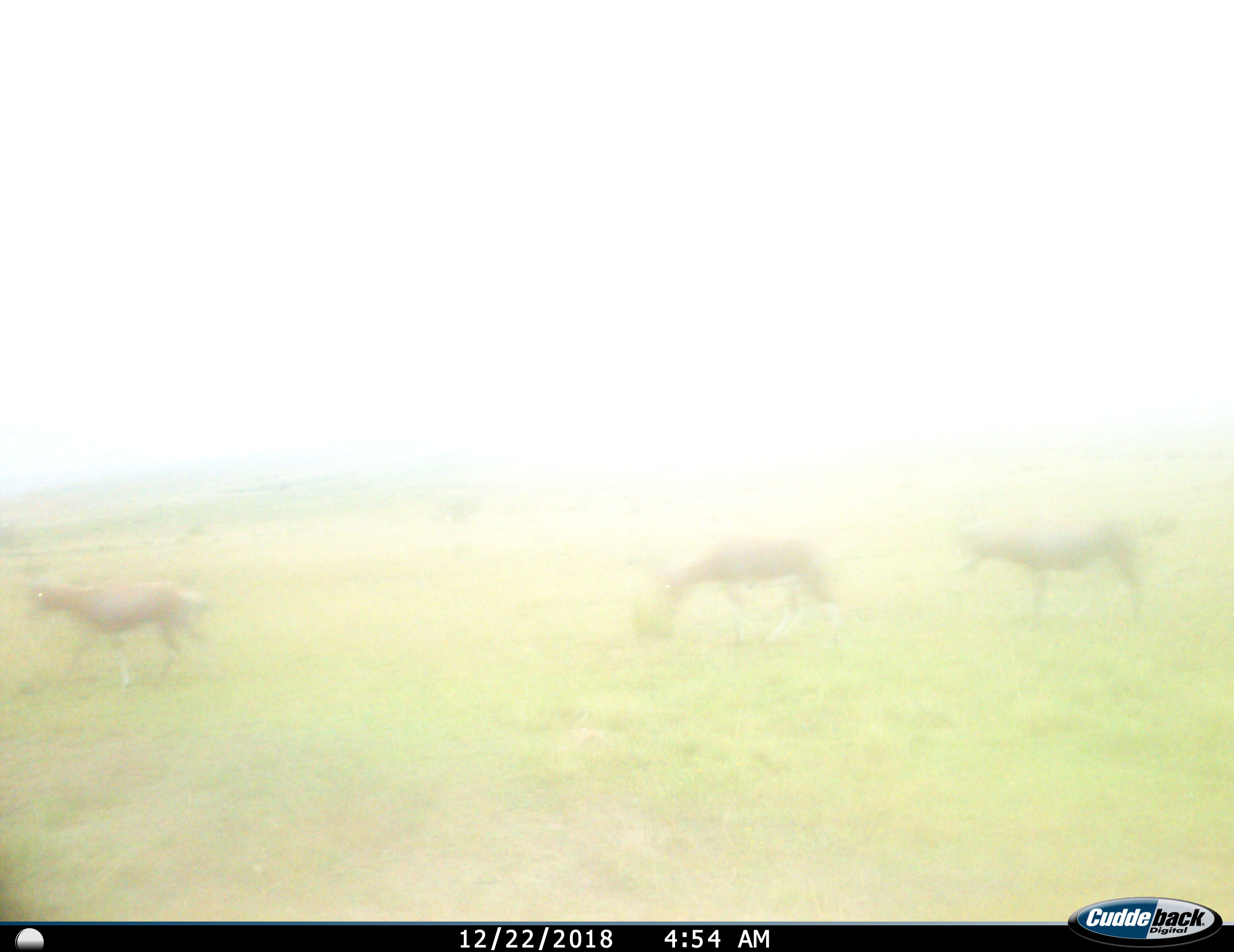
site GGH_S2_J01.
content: unidentified animal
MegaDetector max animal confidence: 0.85